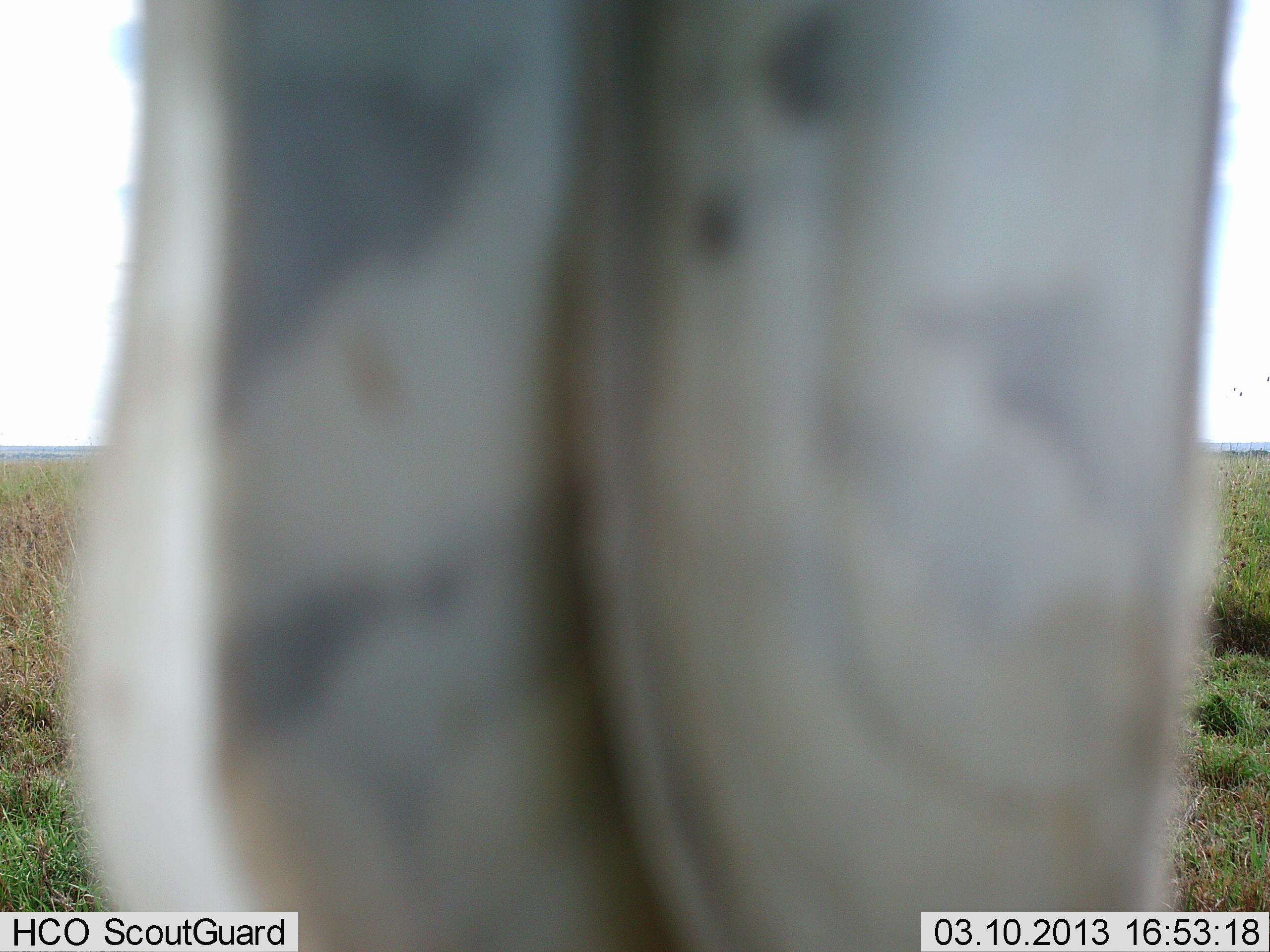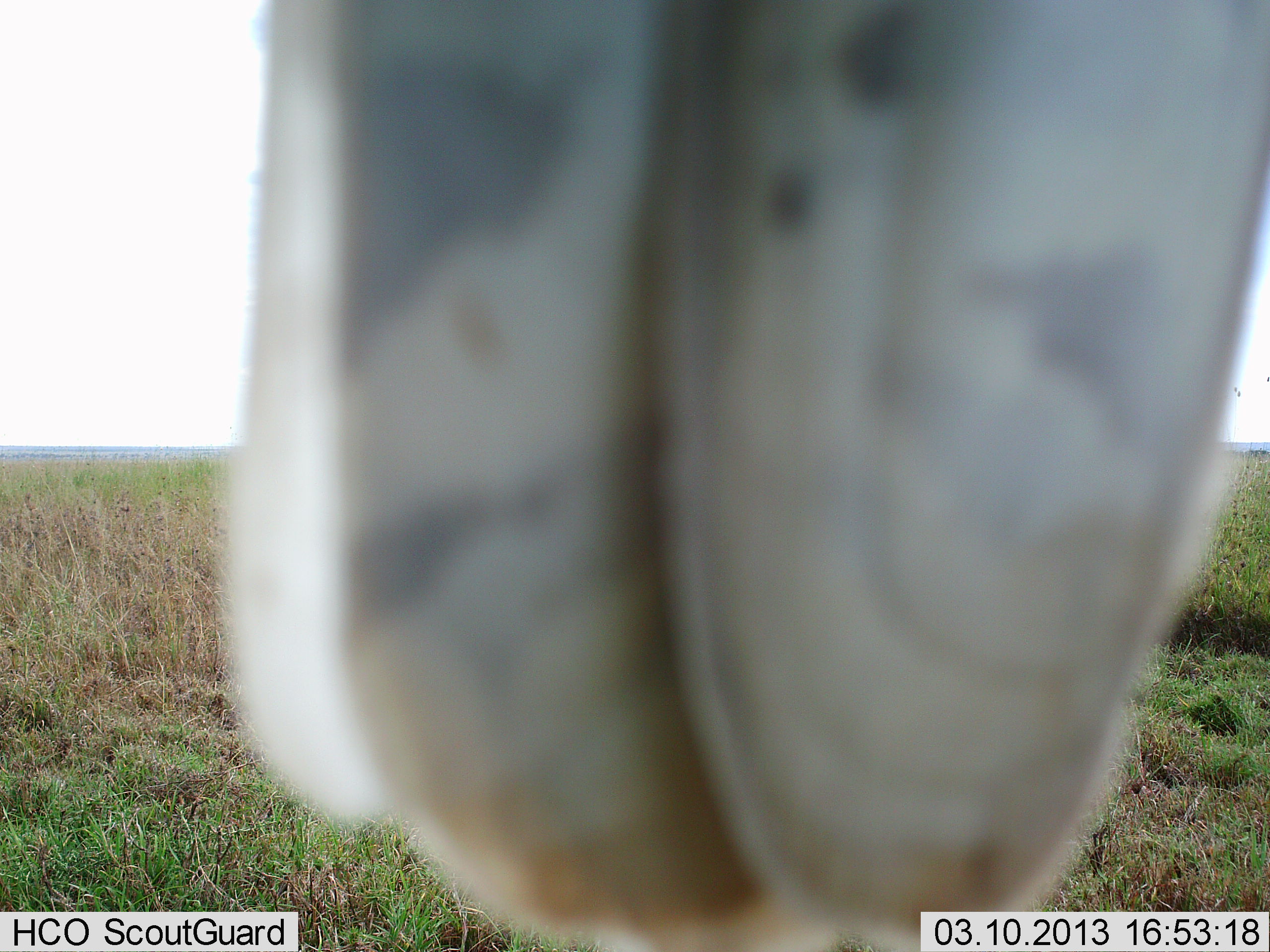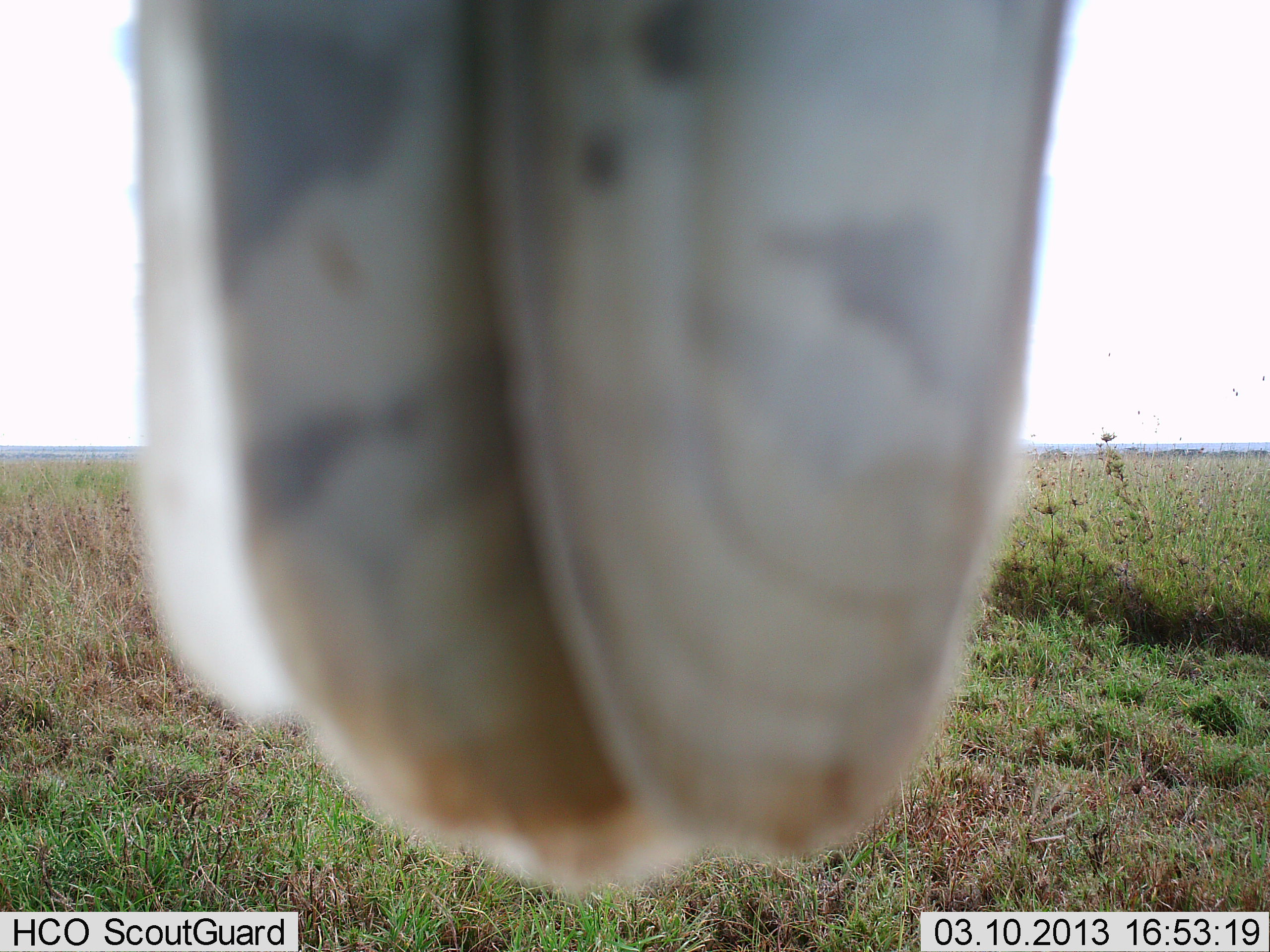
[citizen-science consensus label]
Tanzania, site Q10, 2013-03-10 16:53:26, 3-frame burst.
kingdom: Animalia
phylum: Chordata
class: Aves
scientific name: Aves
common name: bird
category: otherbird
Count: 1.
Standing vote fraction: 56%.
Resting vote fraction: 44%.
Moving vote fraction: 0%.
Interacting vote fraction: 0%.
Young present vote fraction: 0%.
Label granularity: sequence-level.